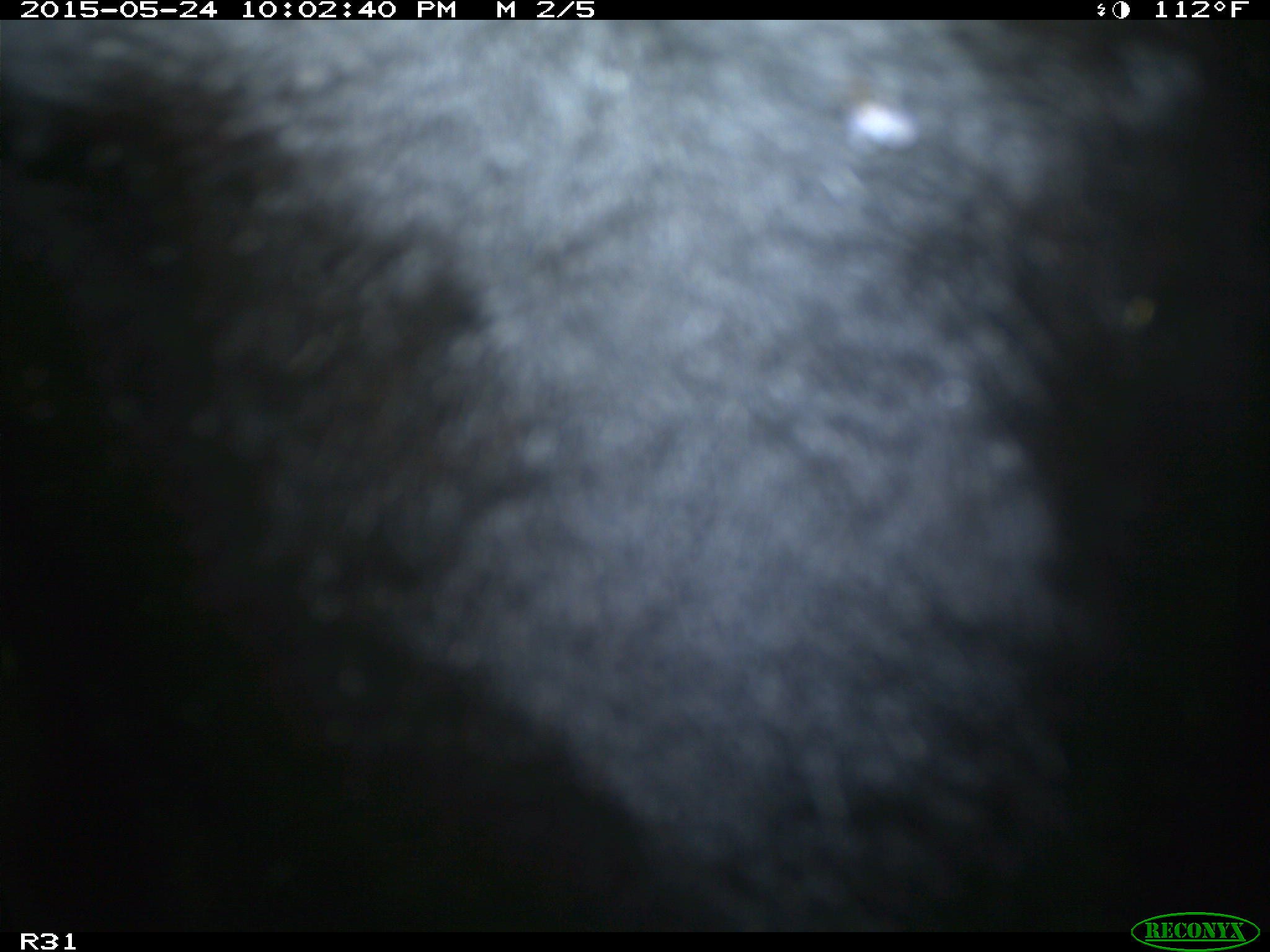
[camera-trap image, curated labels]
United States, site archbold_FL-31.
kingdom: Animalia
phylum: Chordata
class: Mammalia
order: Artiodactyla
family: Bovidae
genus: Bos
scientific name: Bos taurus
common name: domestic cow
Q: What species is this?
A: Bos taurus (domestic cow).